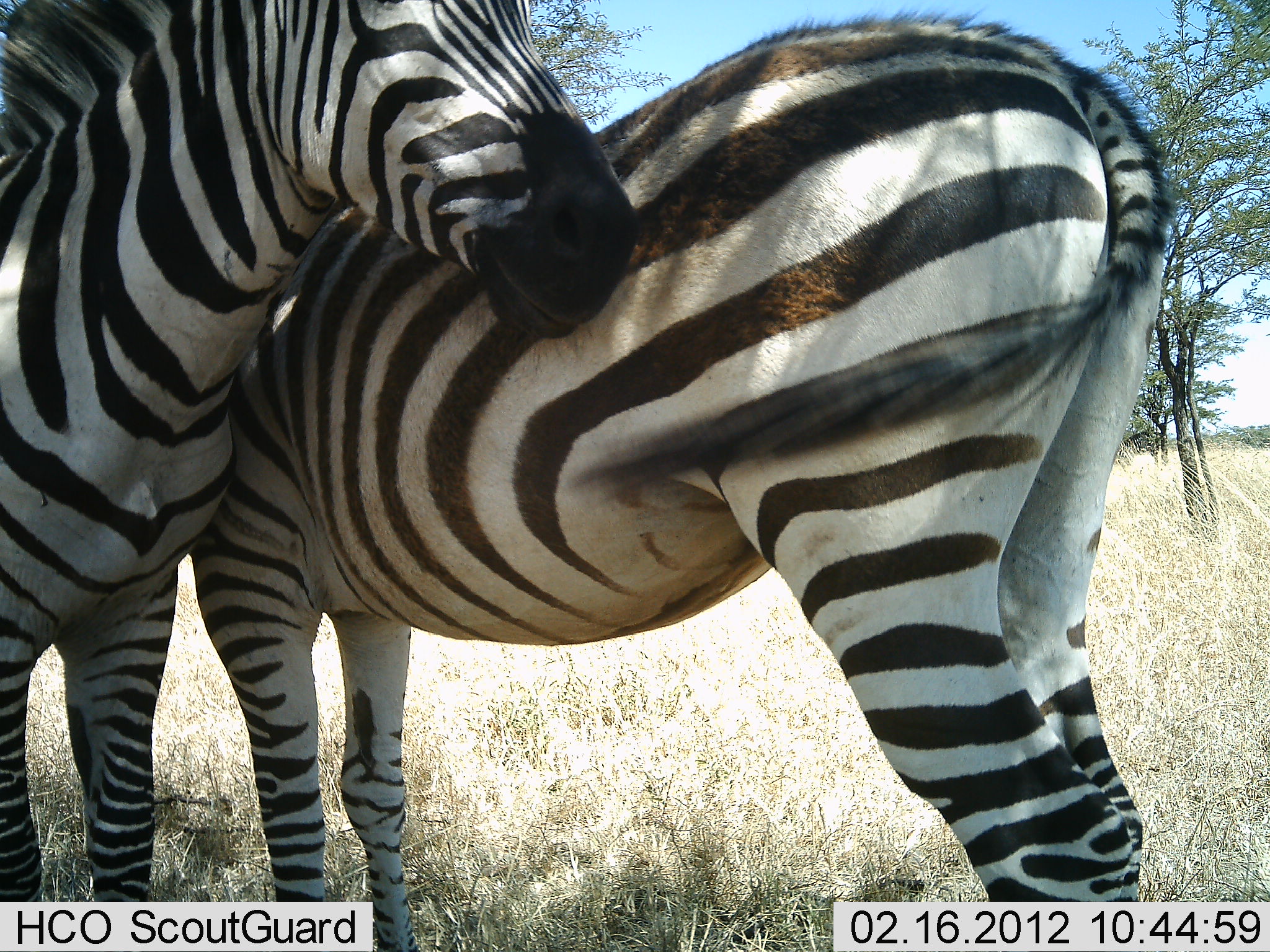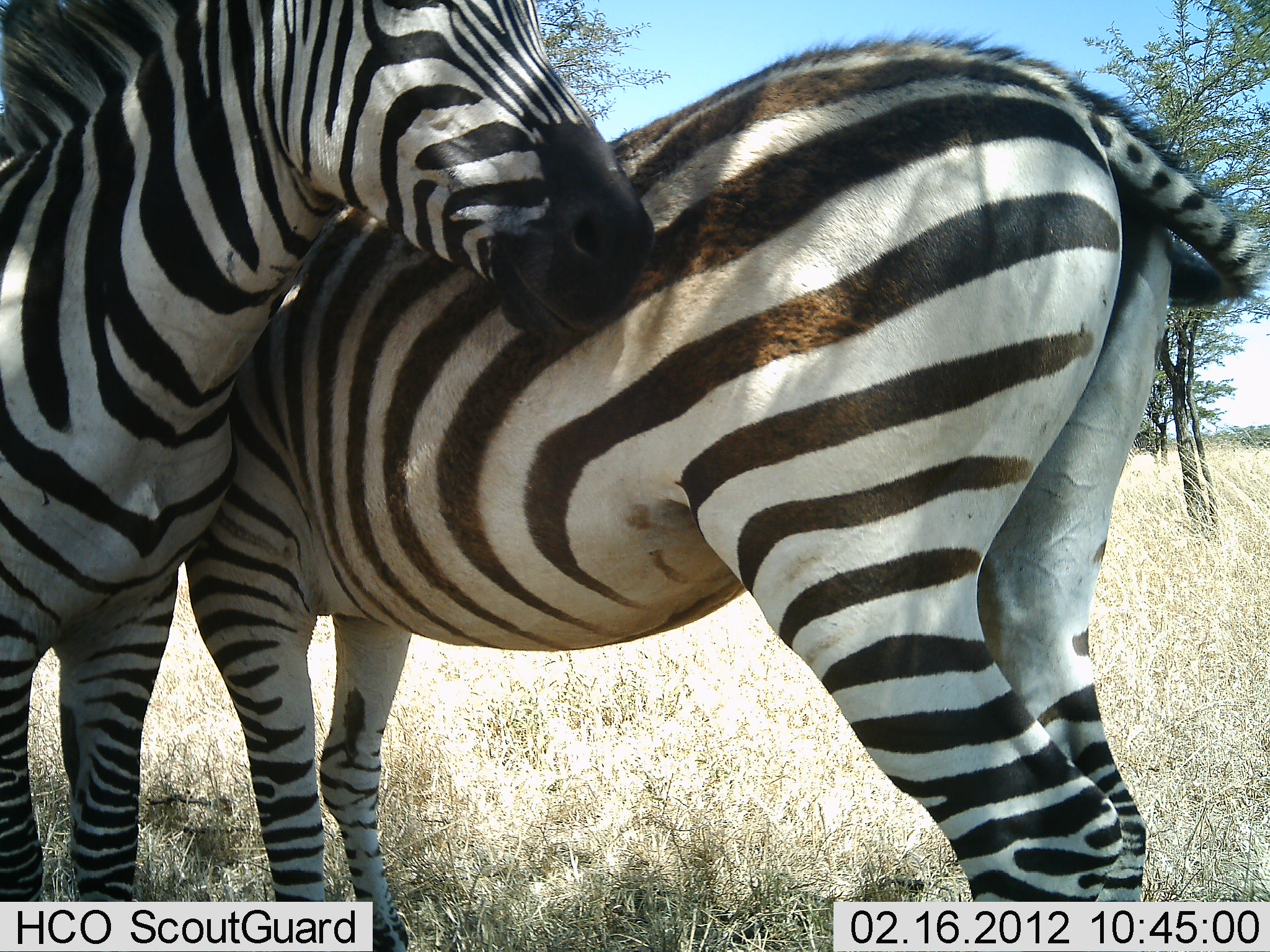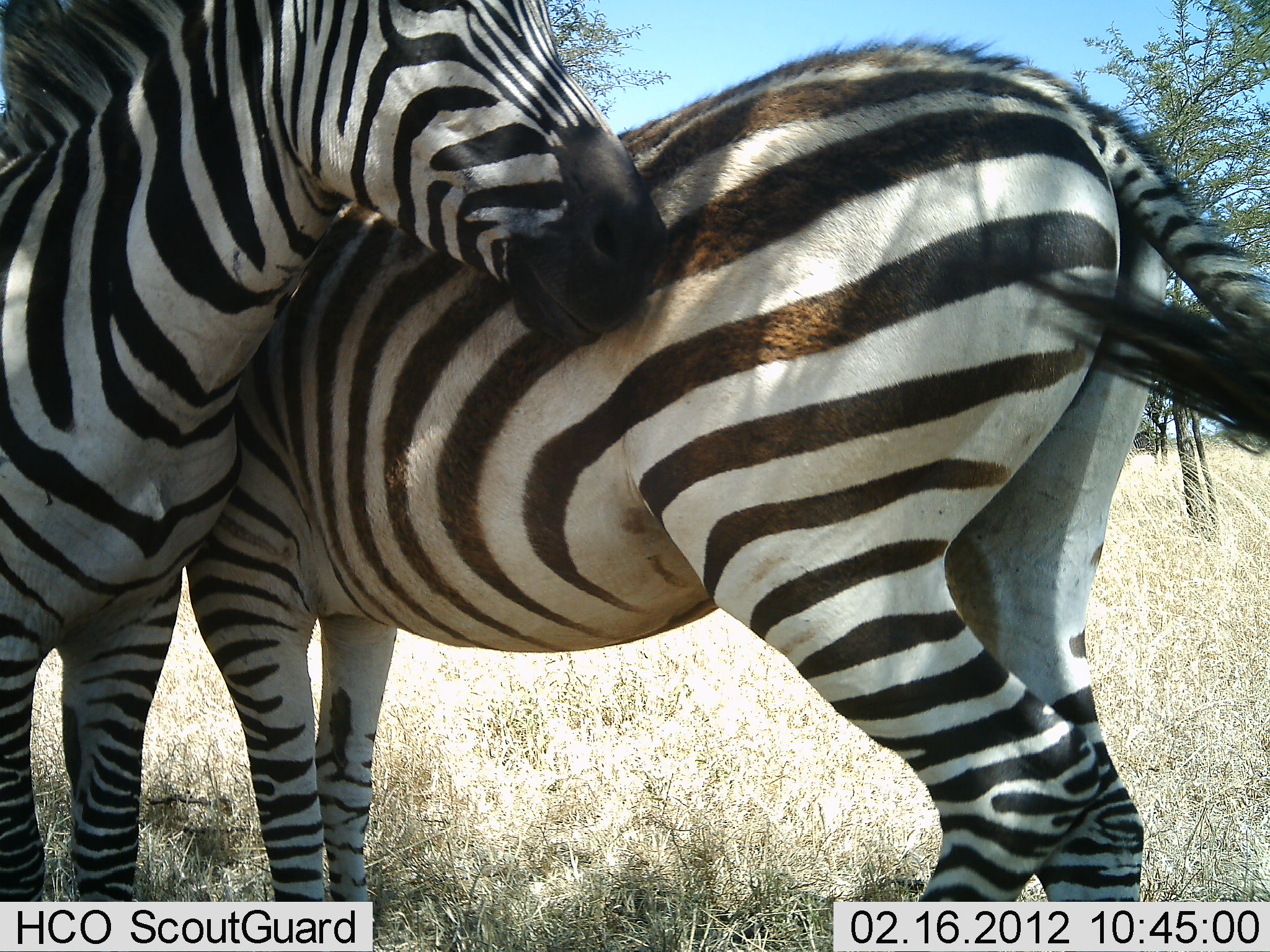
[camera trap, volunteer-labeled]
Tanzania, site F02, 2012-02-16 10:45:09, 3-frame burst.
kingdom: Animalia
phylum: Chordata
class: Mammalia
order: Perissodactyla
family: Equidae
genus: Equus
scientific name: Equus quagga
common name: plains zebra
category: zebra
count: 2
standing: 82%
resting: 0%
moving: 0%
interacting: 59%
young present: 0%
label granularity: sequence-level